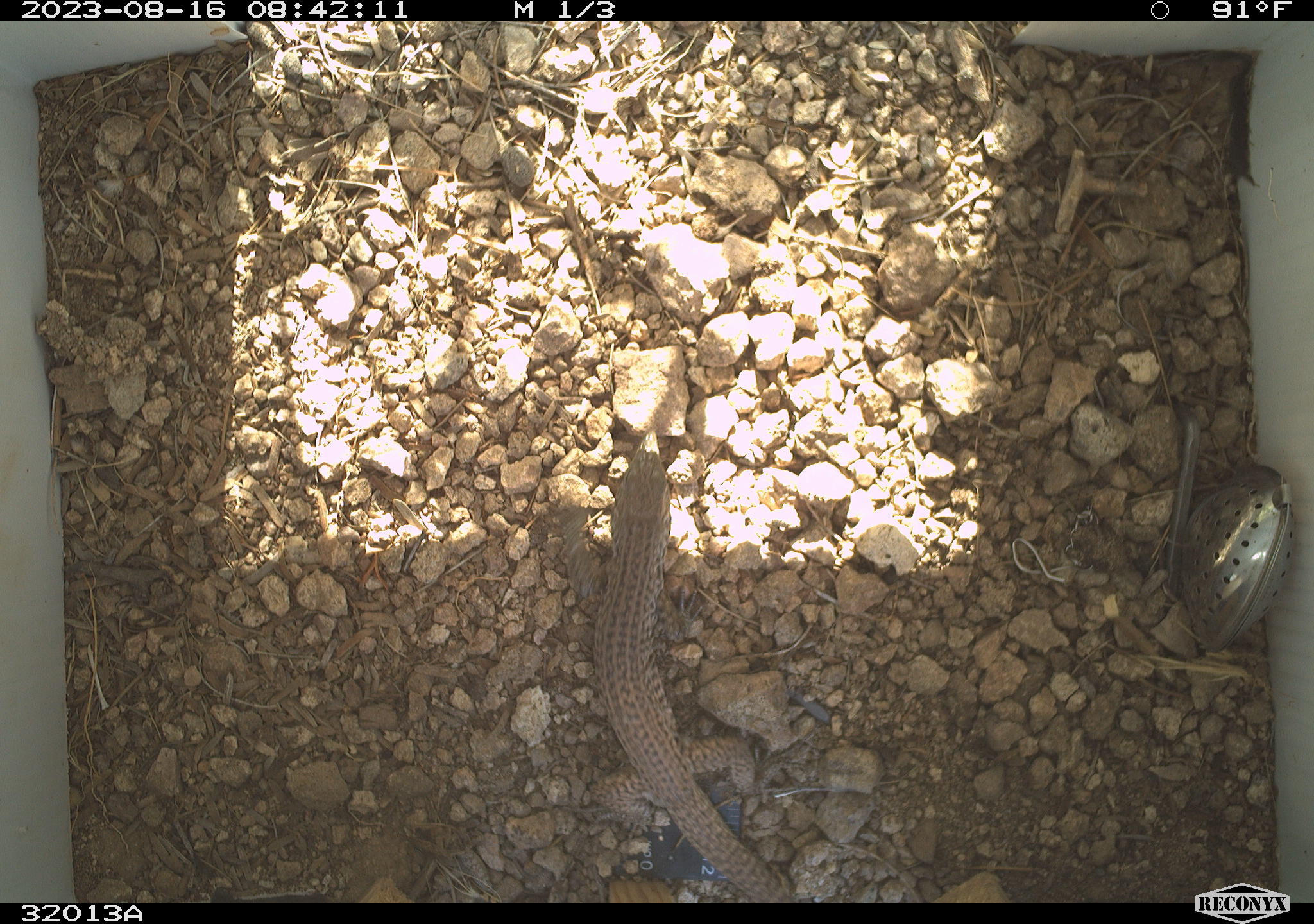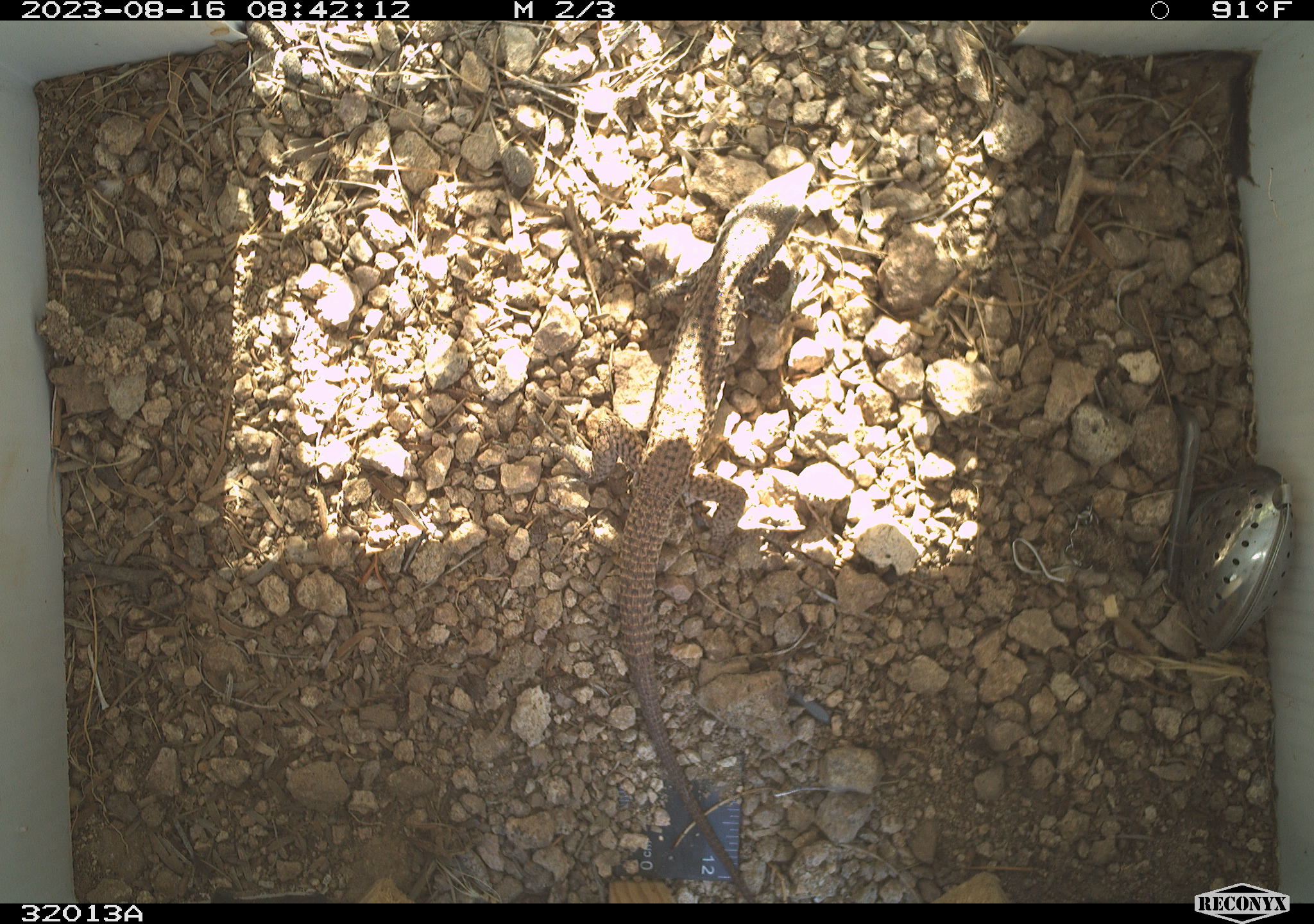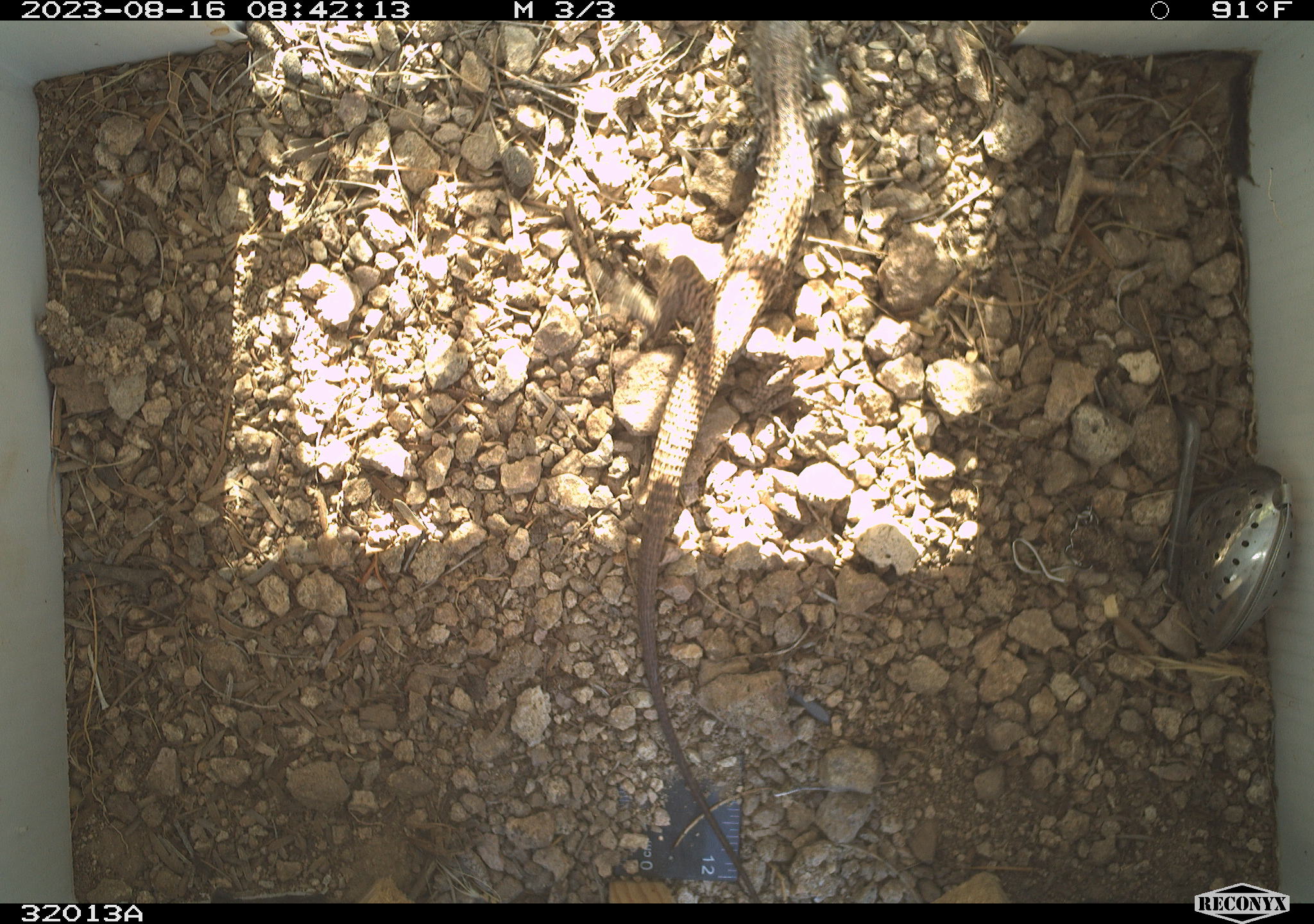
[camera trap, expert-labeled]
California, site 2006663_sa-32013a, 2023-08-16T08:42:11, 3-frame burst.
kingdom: Animalia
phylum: Chordata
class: Reptilia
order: Squamata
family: Teiidae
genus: Aspidoscelis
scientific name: Aspidoscelis tigris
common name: western whiptail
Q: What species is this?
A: Western whiptail (Aspidoscelis tigris).